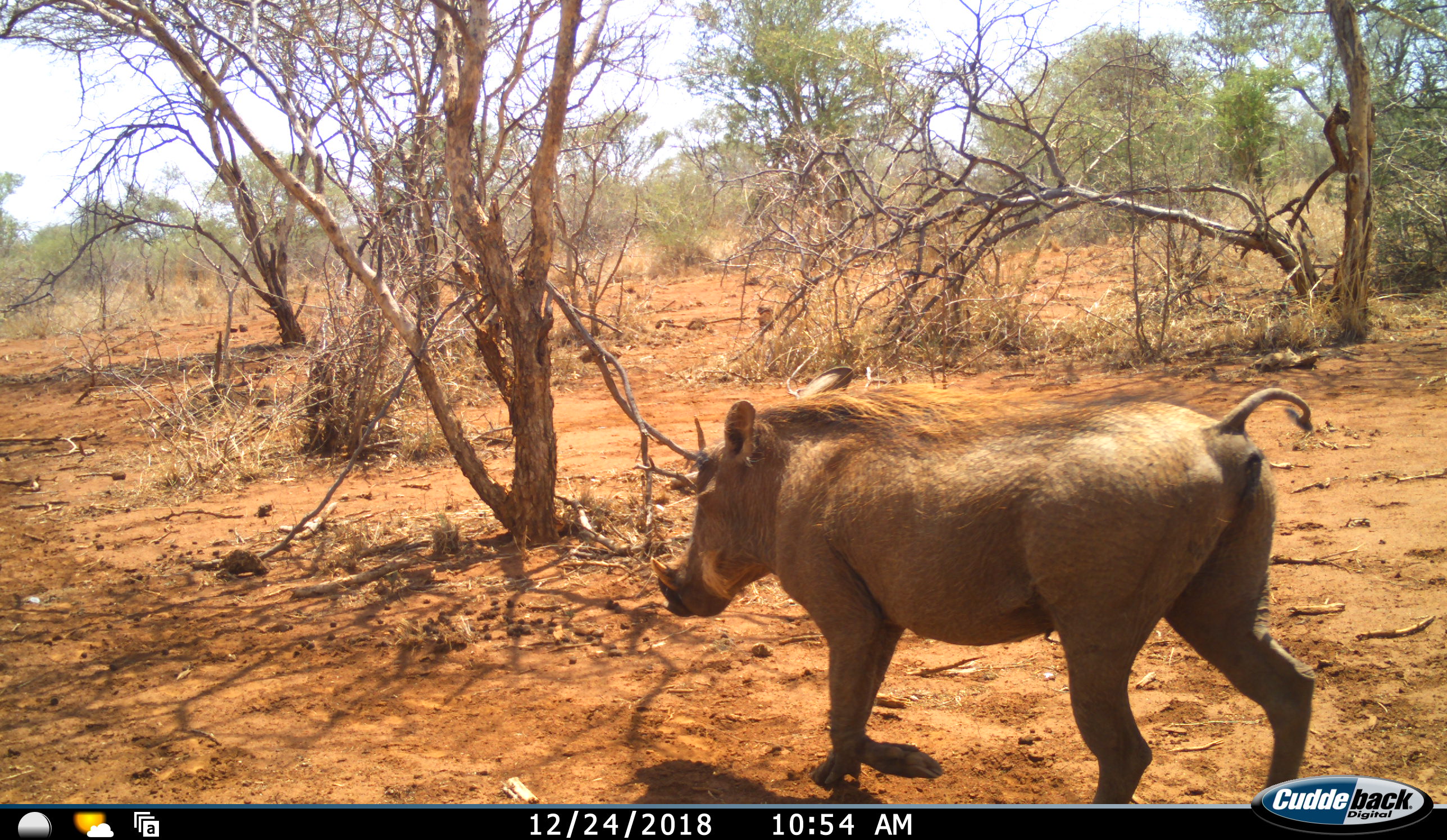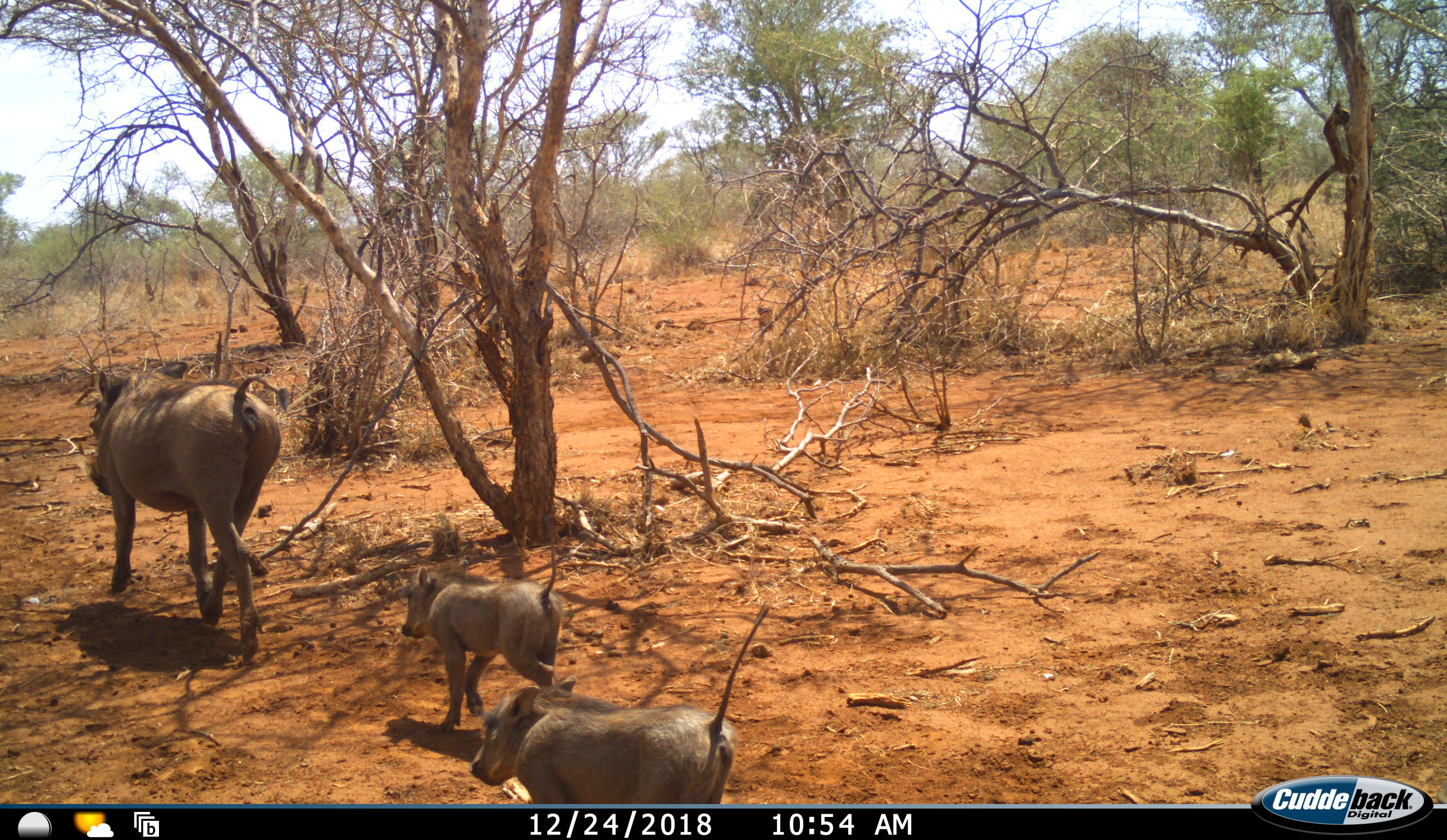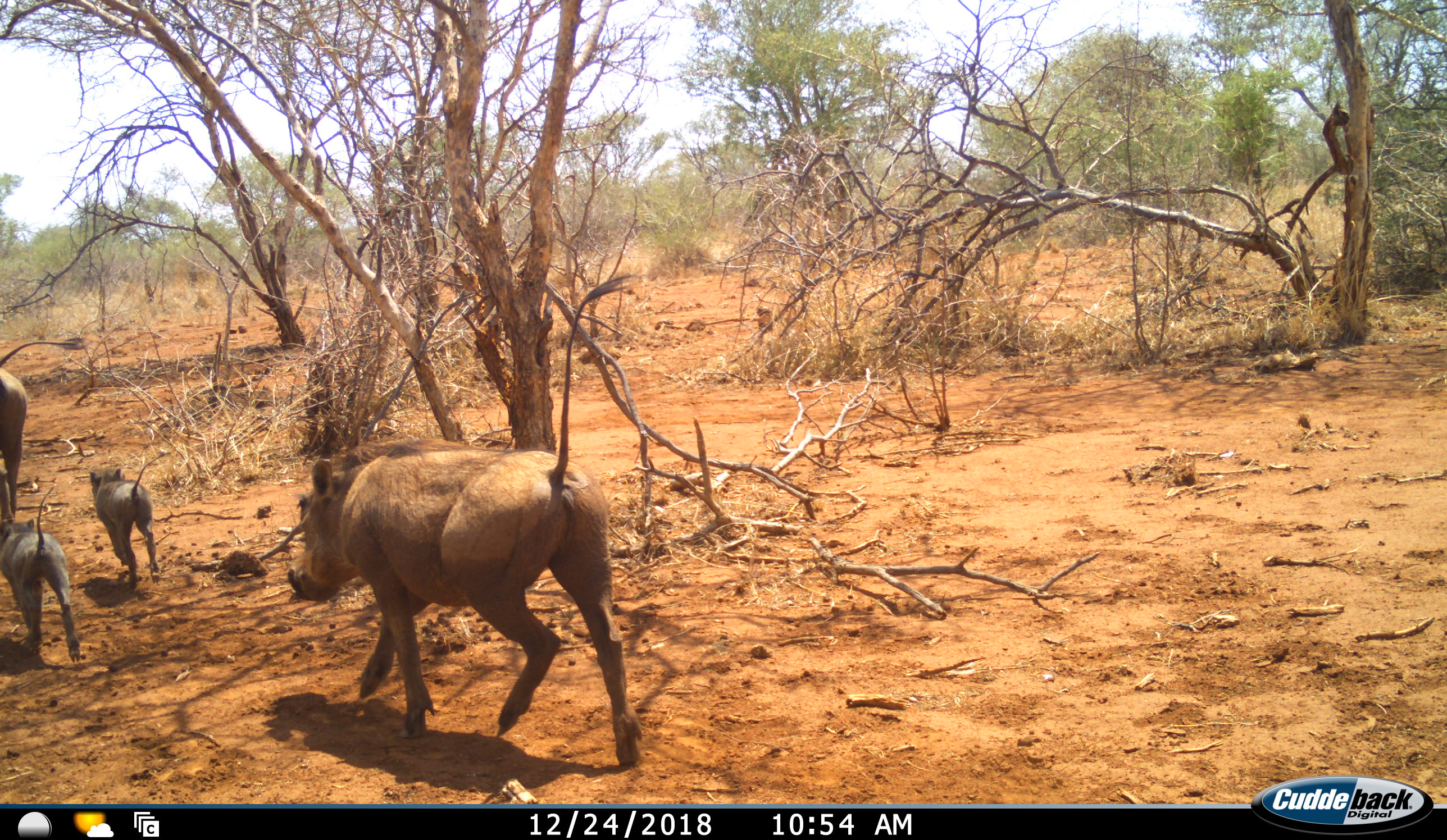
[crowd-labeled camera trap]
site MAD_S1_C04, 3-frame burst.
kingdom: Animalia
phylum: Chordata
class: Mammalia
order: Artiodactyla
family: Suidae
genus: Phacochoerus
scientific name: Phacochoerus africanus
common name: warthog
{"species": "warthog (Phacochoerus africanus)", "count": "4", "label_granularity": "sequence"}